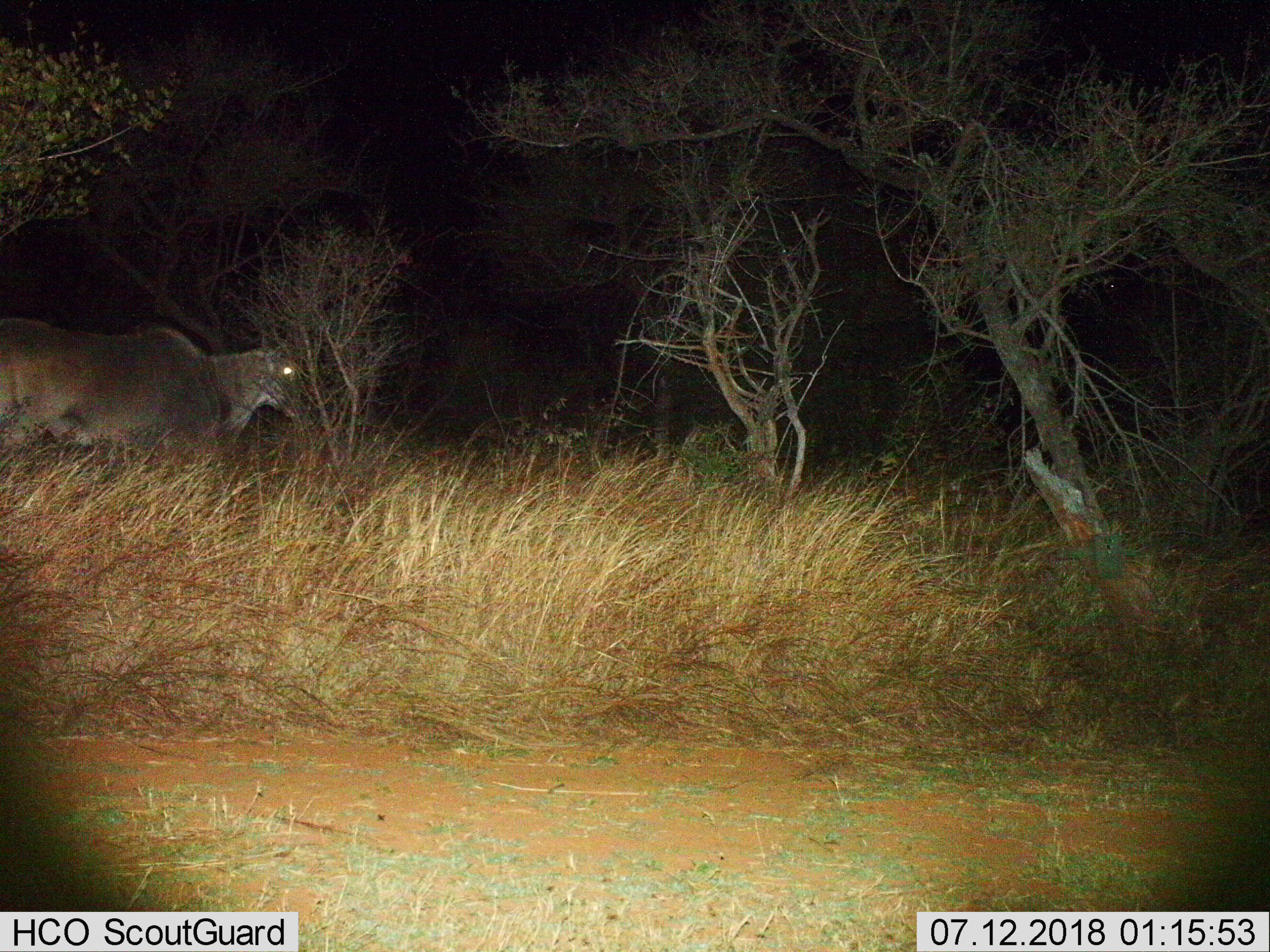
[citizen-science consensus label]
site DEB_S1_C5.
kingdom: Animalia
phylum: Chordata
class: Mammalia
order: Artiodactyla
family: Bovidae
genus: Tragelaphus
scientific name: Tragelaphus oryx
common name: eland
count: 1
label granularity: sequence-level